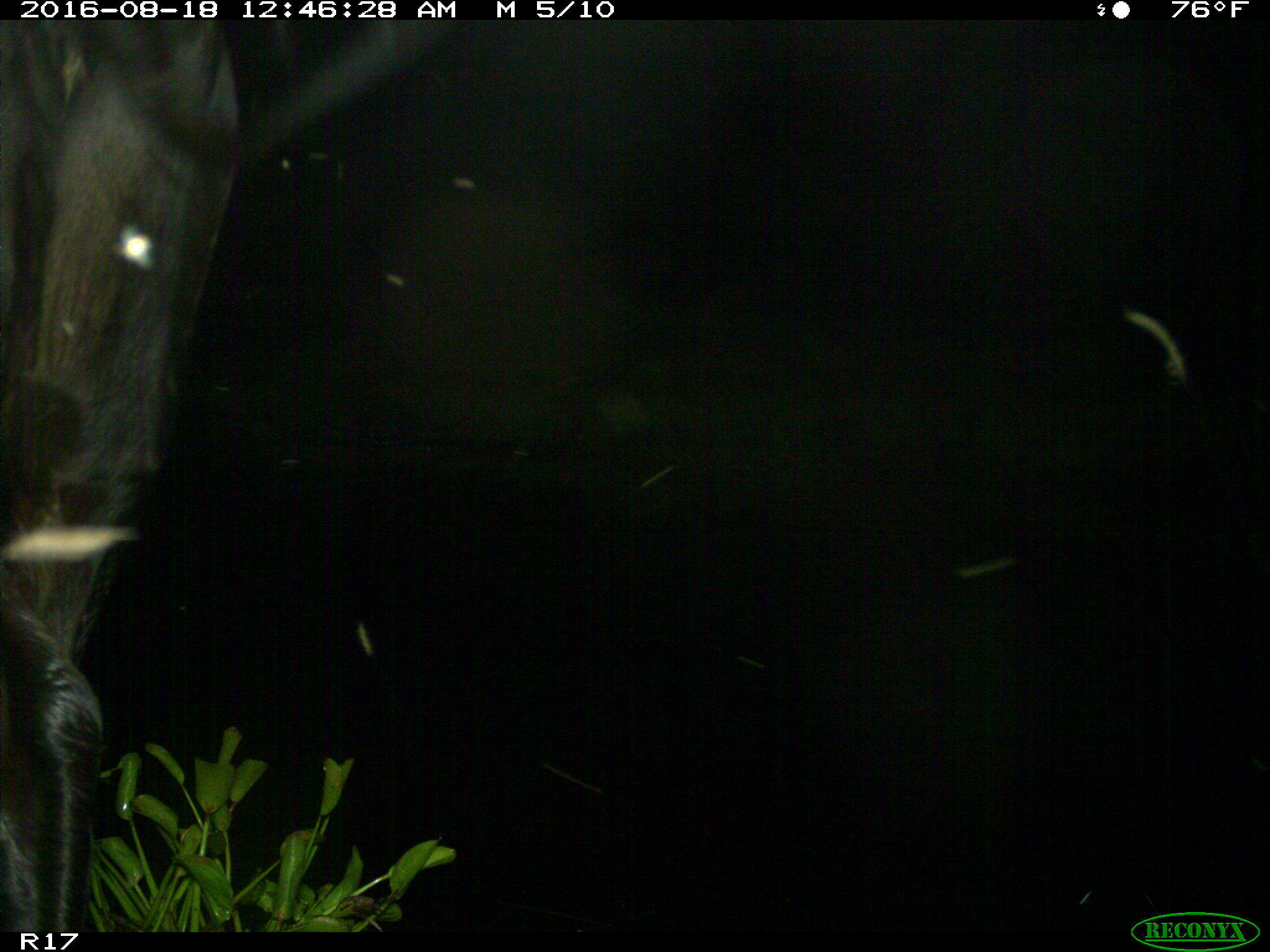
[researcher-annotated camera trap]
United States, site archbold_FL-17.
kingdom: Animalia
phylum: Chordata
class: Mammalia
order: Artiodactyla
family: Bovidae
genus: Bos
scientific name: Bos taurus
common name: domestic cow